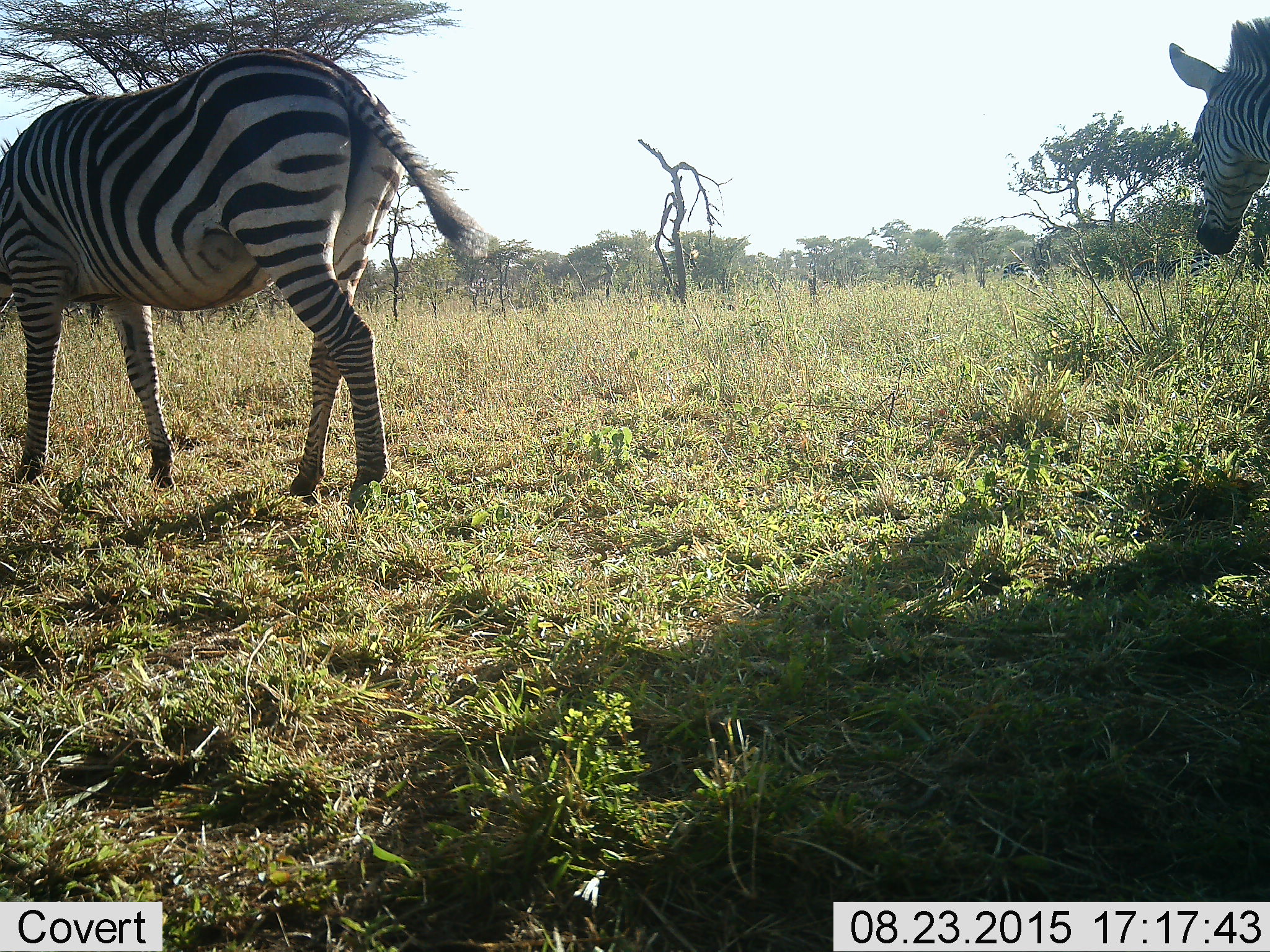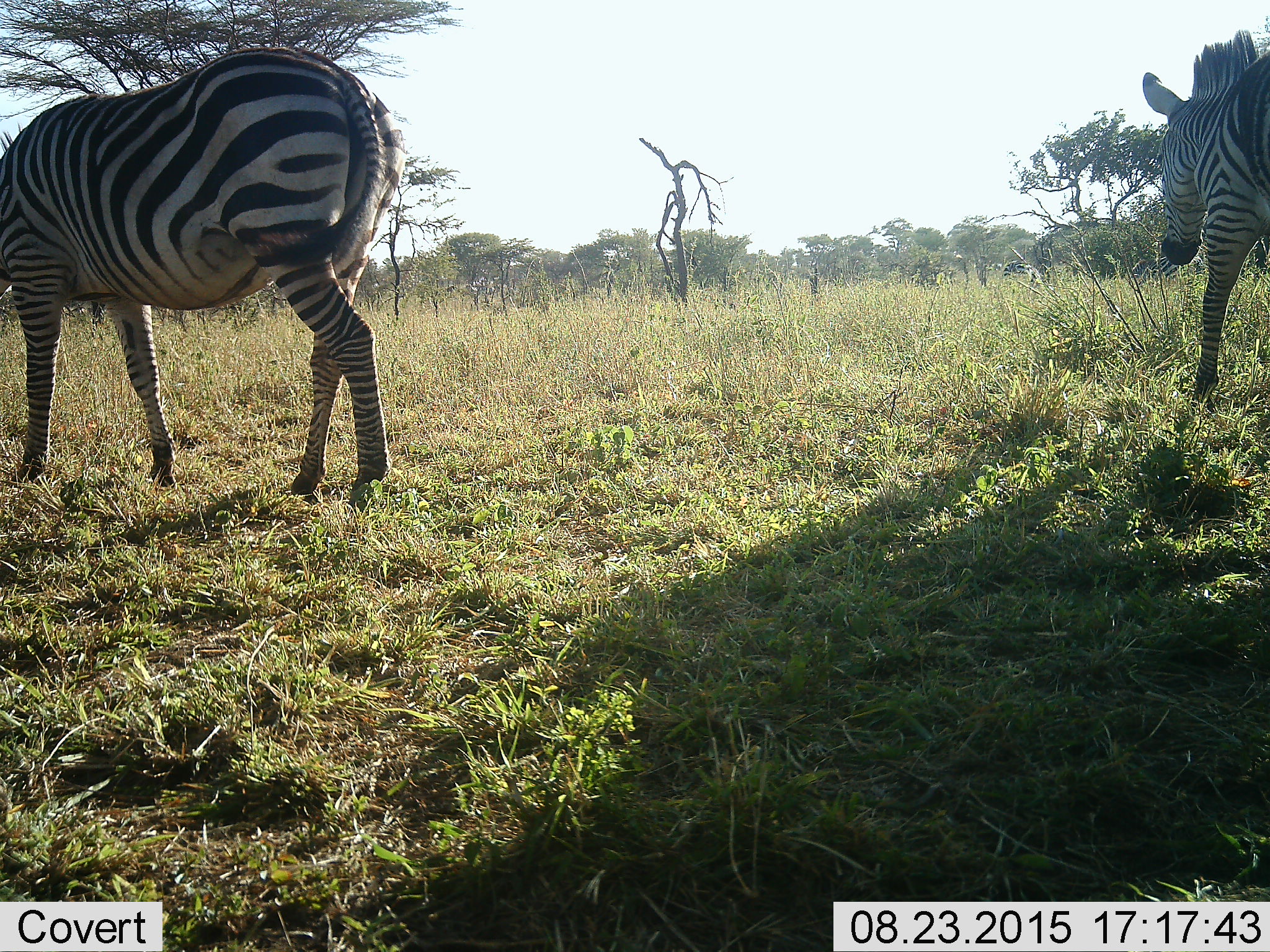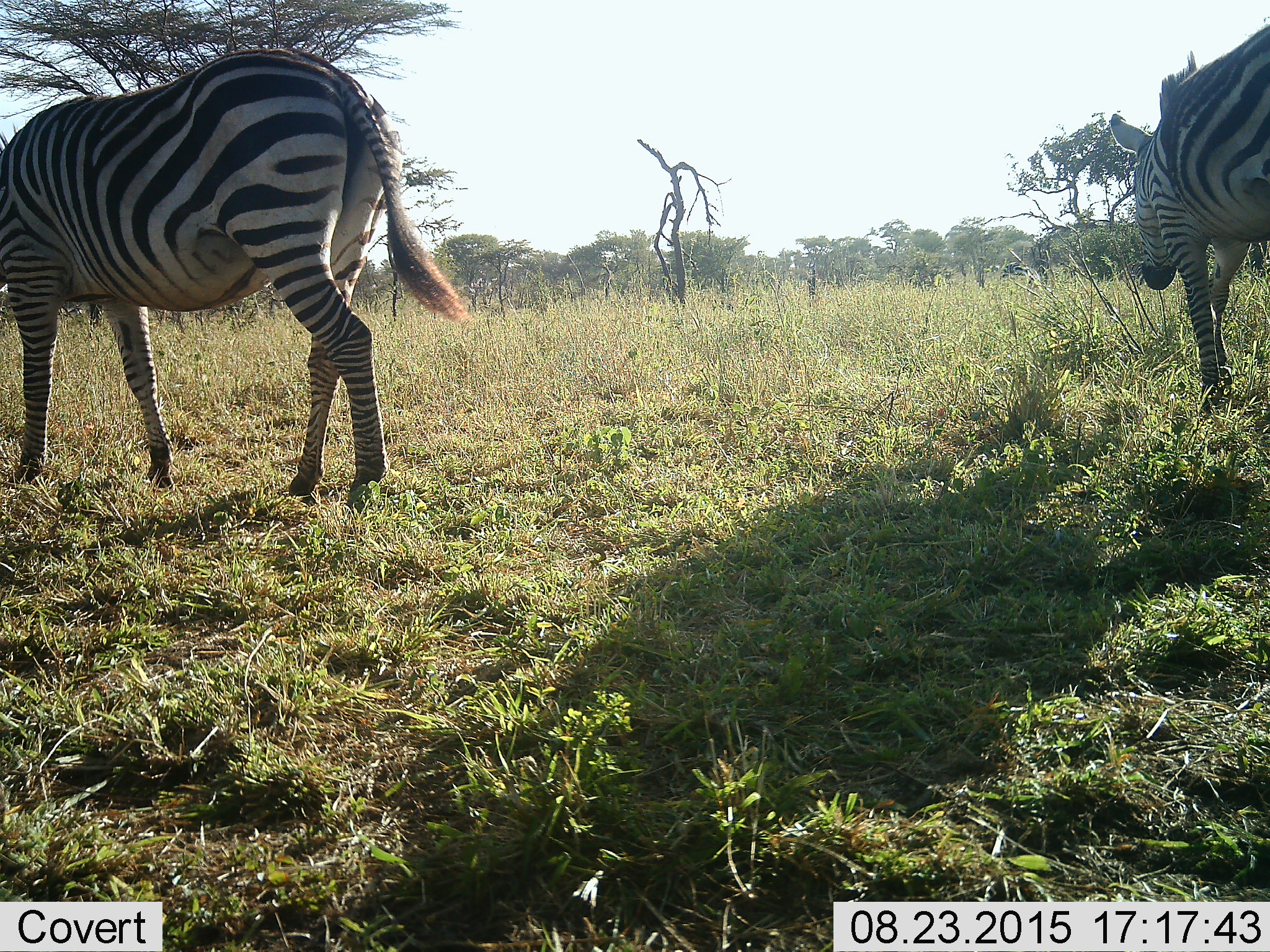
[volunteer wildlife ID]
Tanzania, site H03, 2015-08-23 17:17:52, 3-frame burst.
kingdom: Animalia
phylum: Chordata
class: Mammalia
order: Perissodactyla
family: Equidae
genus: Equus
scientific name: Equus quagga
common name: plains zebra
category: zebra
Zebra (plains zebra) (Equus quagga), count 2. Behavior (volunteer vote fractions): standing 40%, resting 0%, moving 80%, interacting 0%. Young present (vote fraction): 0%. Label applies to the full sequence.